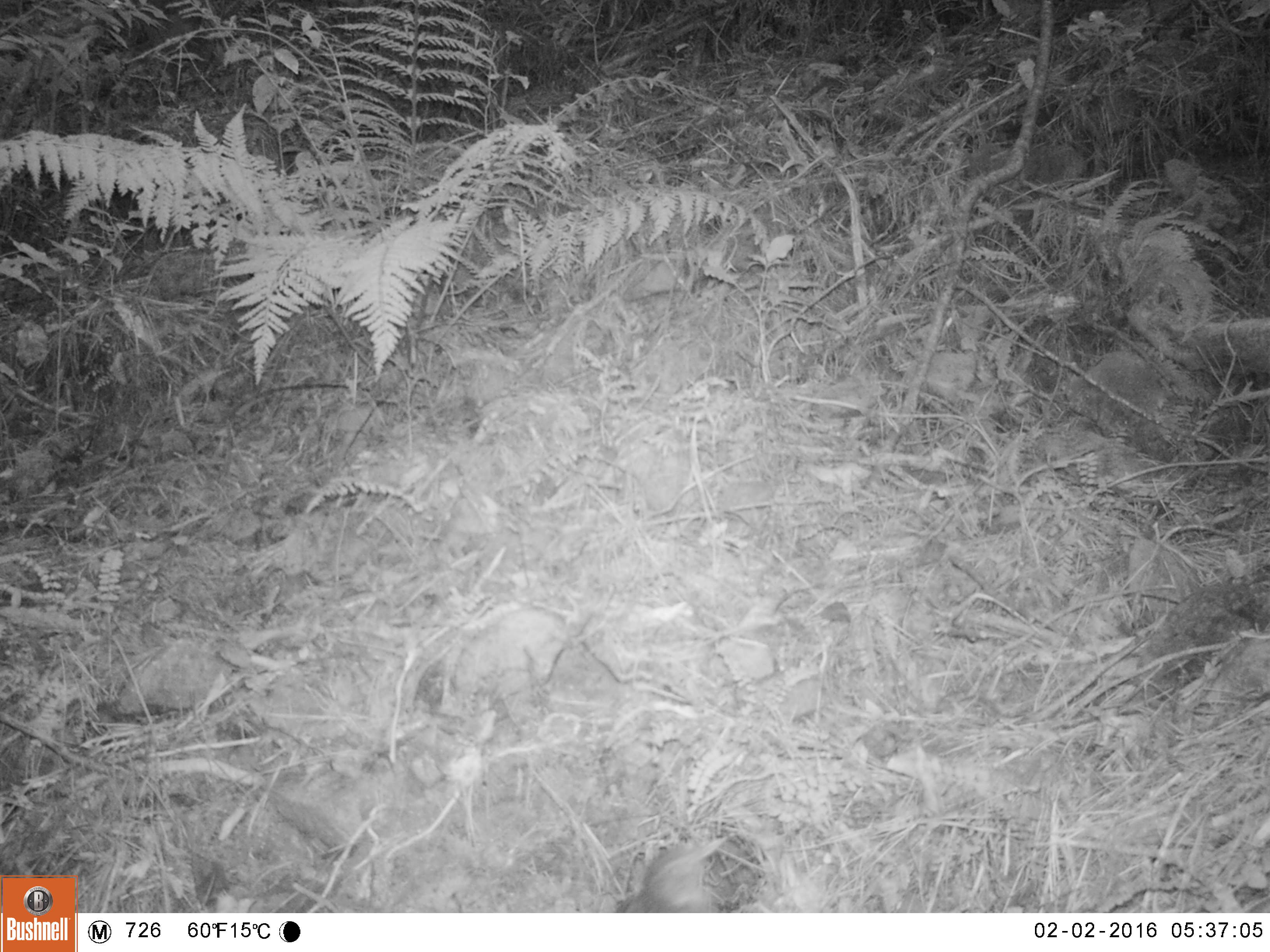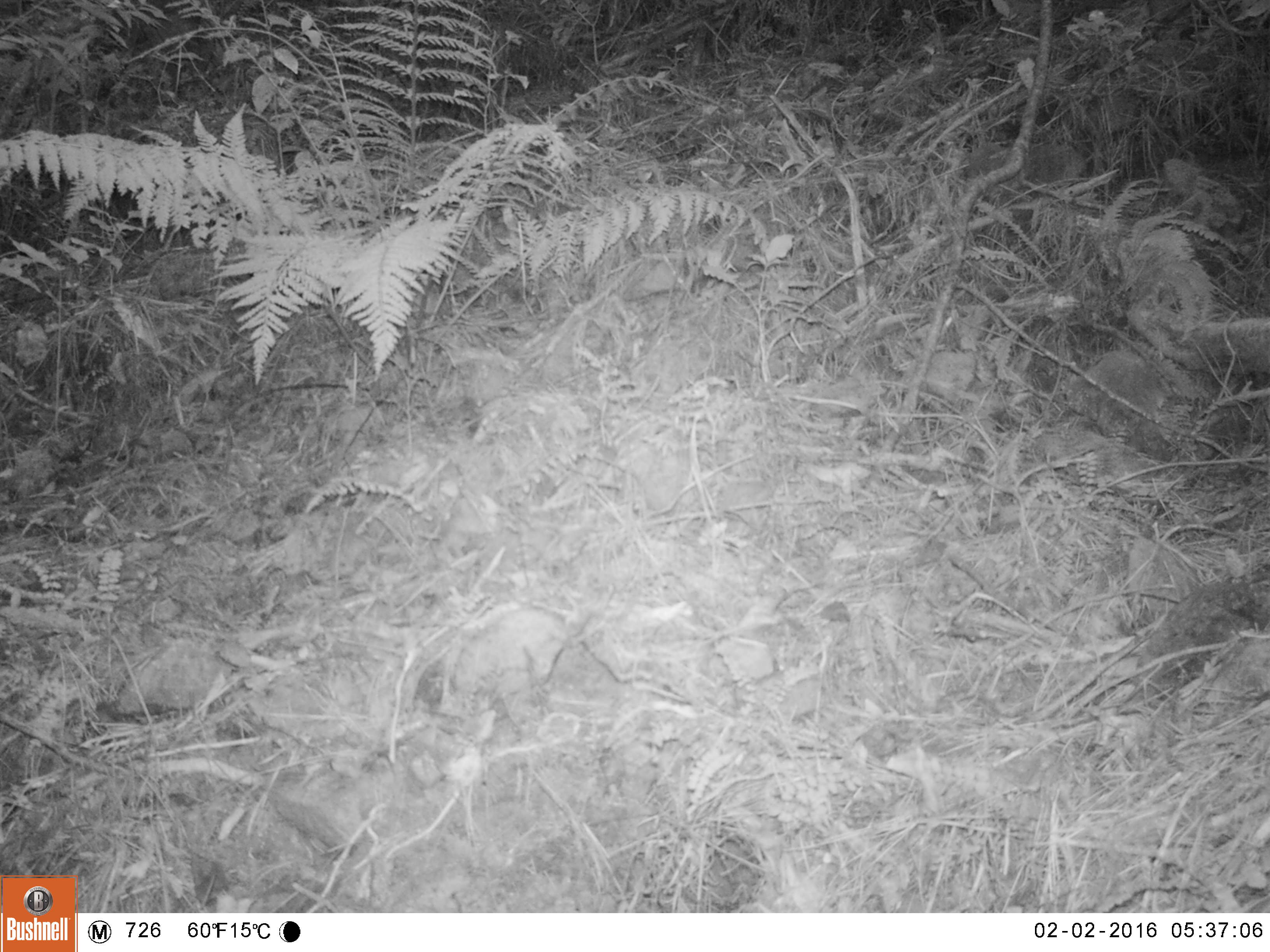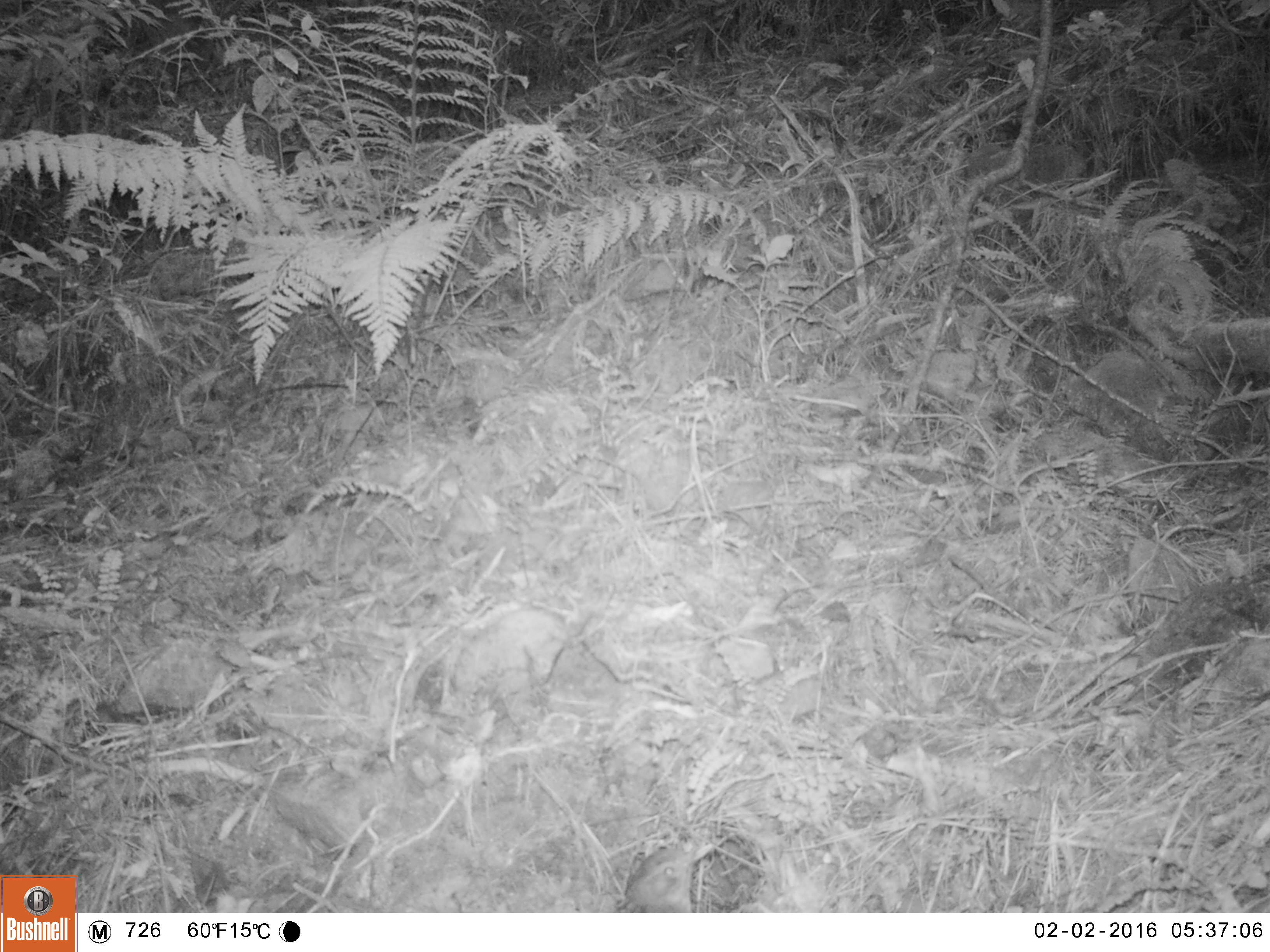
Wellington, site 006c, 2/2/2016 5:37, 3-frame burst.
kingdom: Animalia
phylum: Chordata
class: Aves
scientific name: Aves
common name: bird